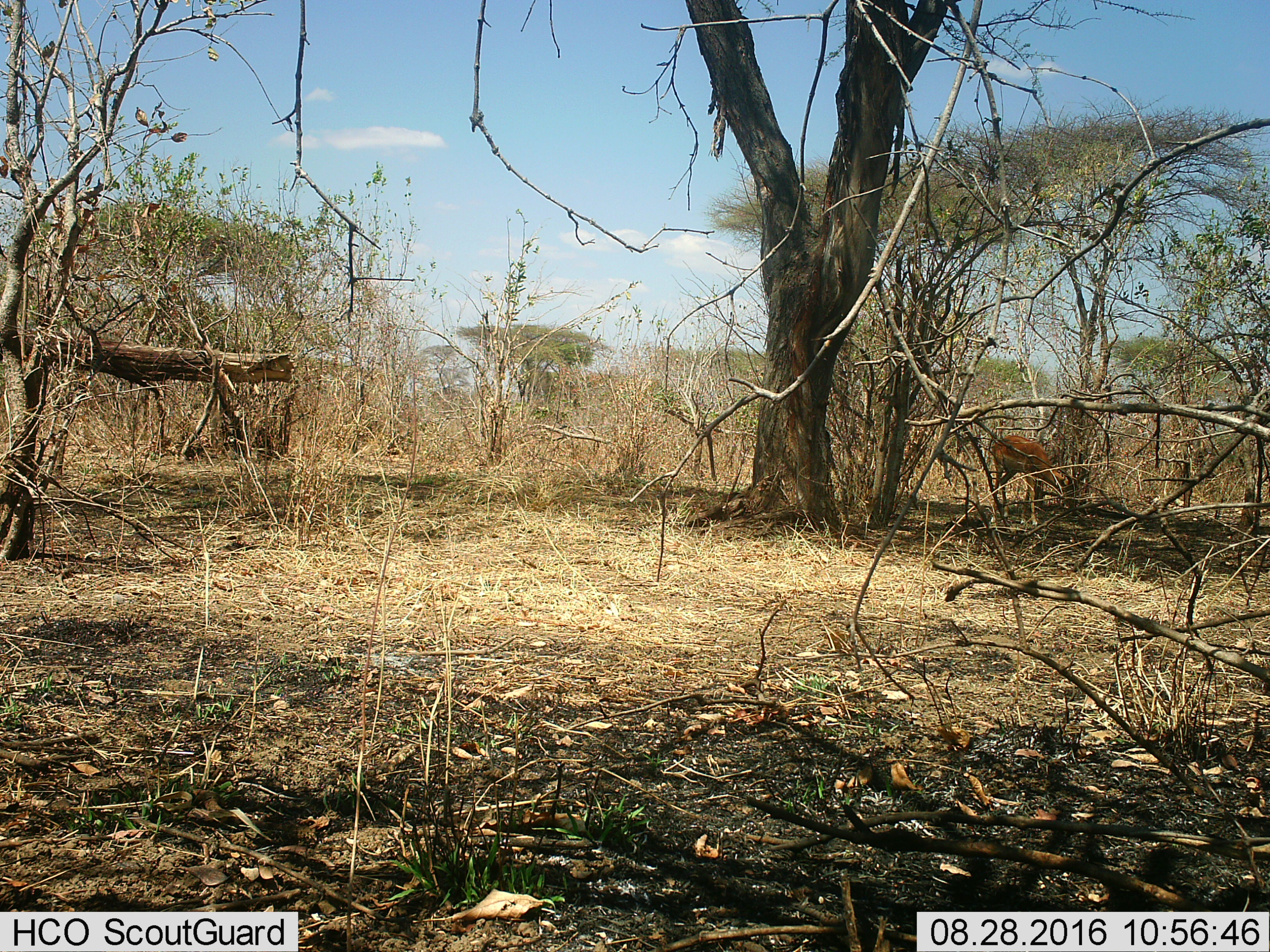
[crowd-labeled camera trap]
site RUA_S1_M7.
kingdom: Animalia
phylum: Chordata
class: Mammalia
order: Artiodactyla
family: Bovidae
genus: Aepyceros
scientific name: Aepyceros melampus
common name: impala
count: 1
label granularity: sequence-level